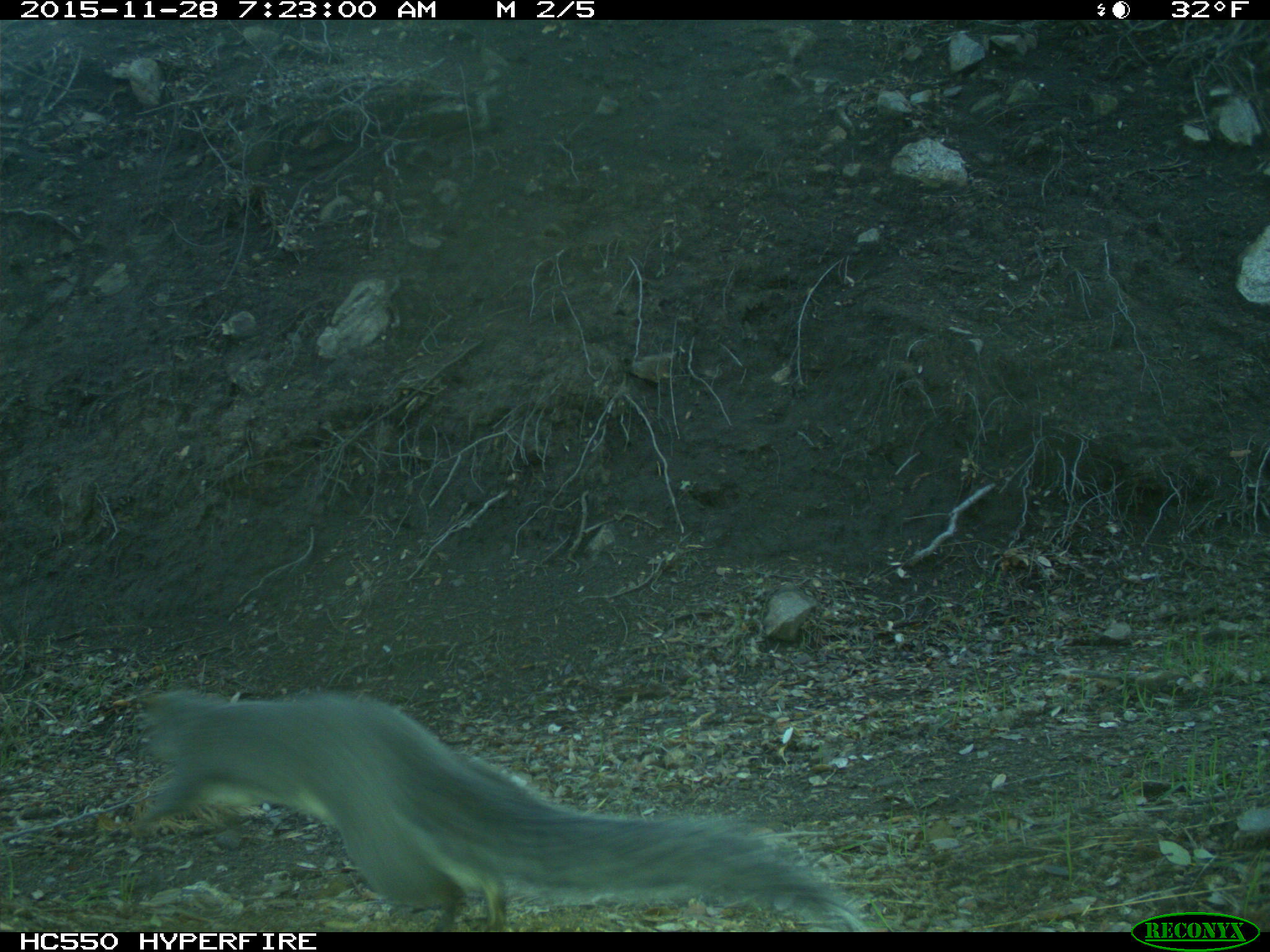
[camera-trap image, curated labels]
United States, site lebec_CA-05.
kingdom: Animalia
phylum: Chordata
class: Mammalia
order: Rodentia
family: Sciuridae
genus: Sciurus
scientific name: Sciurus carolinensis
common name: eastern gray squirrel